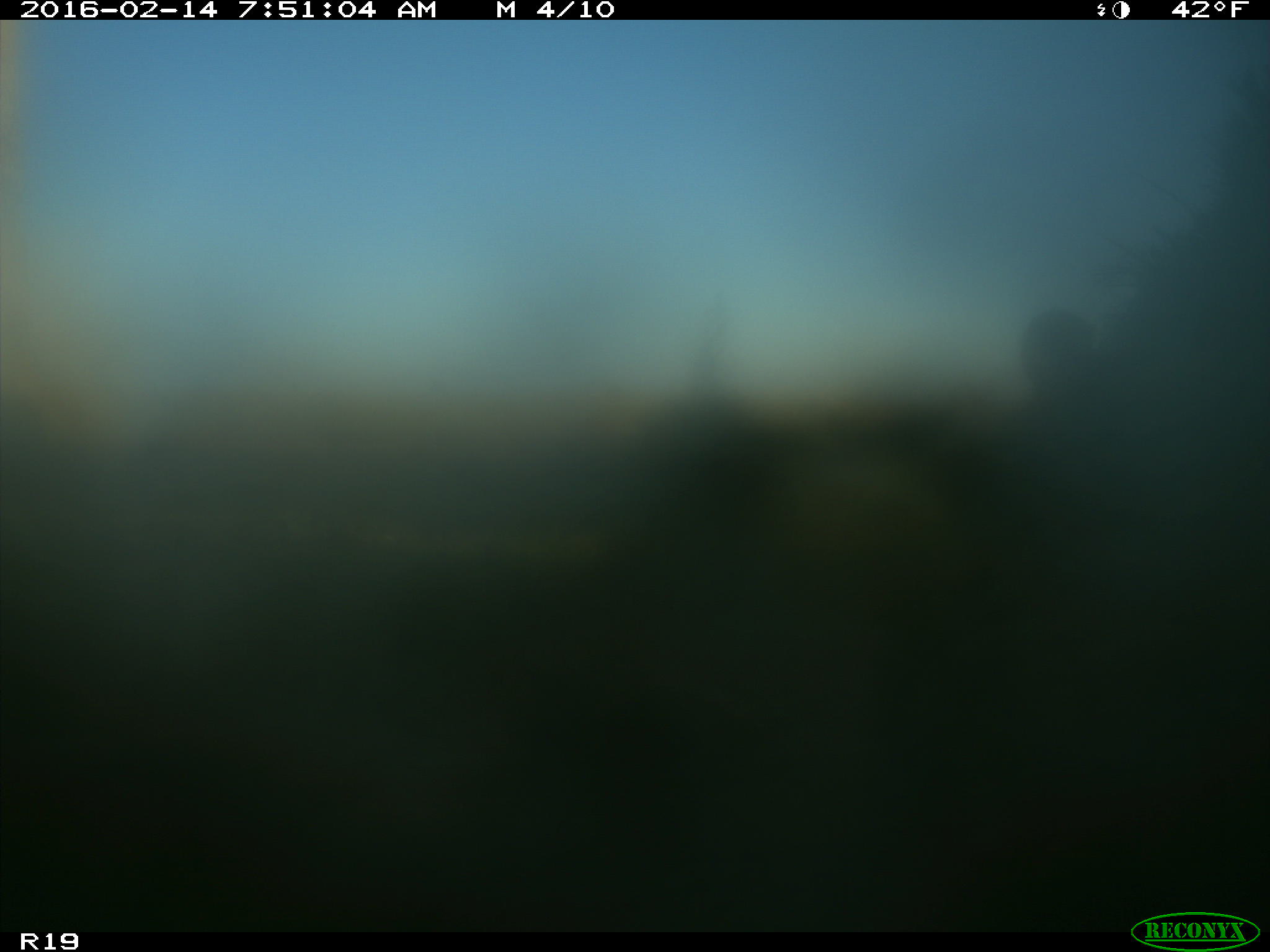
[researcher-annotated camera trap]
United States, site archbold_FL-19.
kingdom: Animalia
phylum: Chordata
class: Mammalia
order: Artiodactyla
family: Bovidae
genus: Bos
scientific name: Bos taurus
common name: domestic cow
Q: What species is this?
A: Bos taurus (domestic cow).